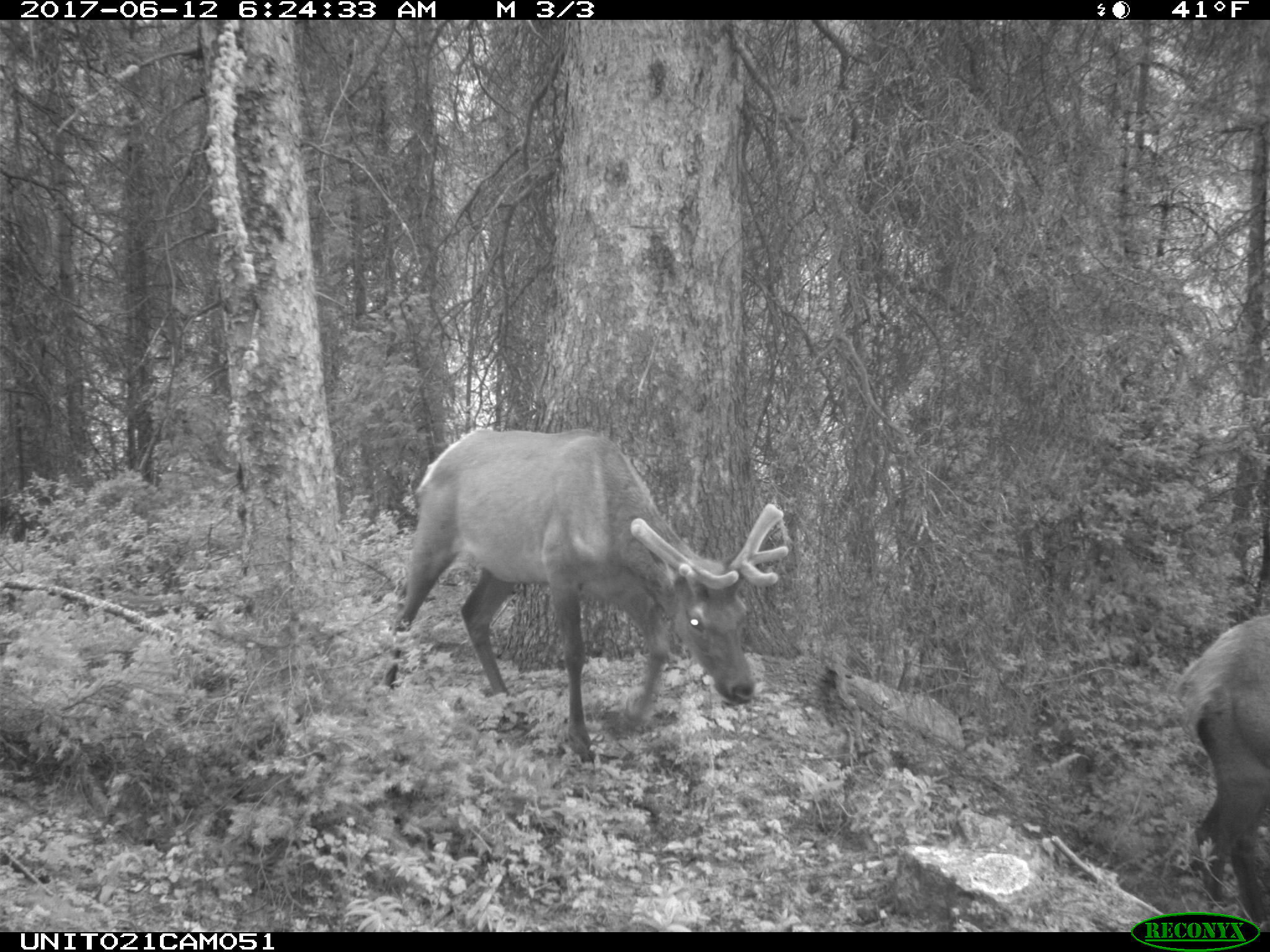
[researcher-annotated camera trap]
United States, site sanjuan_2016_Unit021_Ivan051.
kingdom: Animalia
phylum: Chordata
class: Mammalia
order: Artiodactyla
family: Cervidae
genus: Cervus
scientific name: Cervus elaphus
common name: red deer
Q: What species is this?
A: Cervus elaphus (red deer).